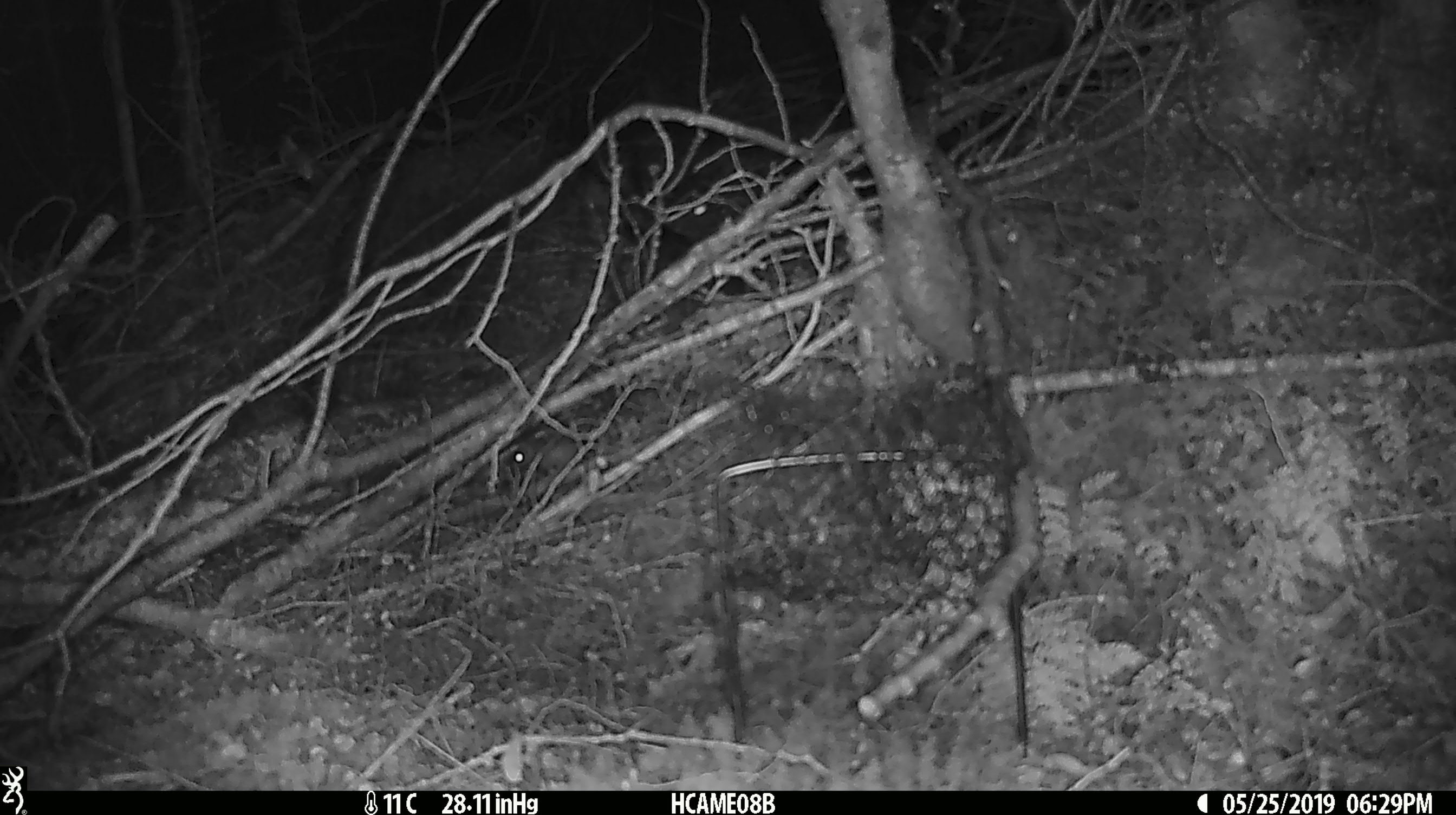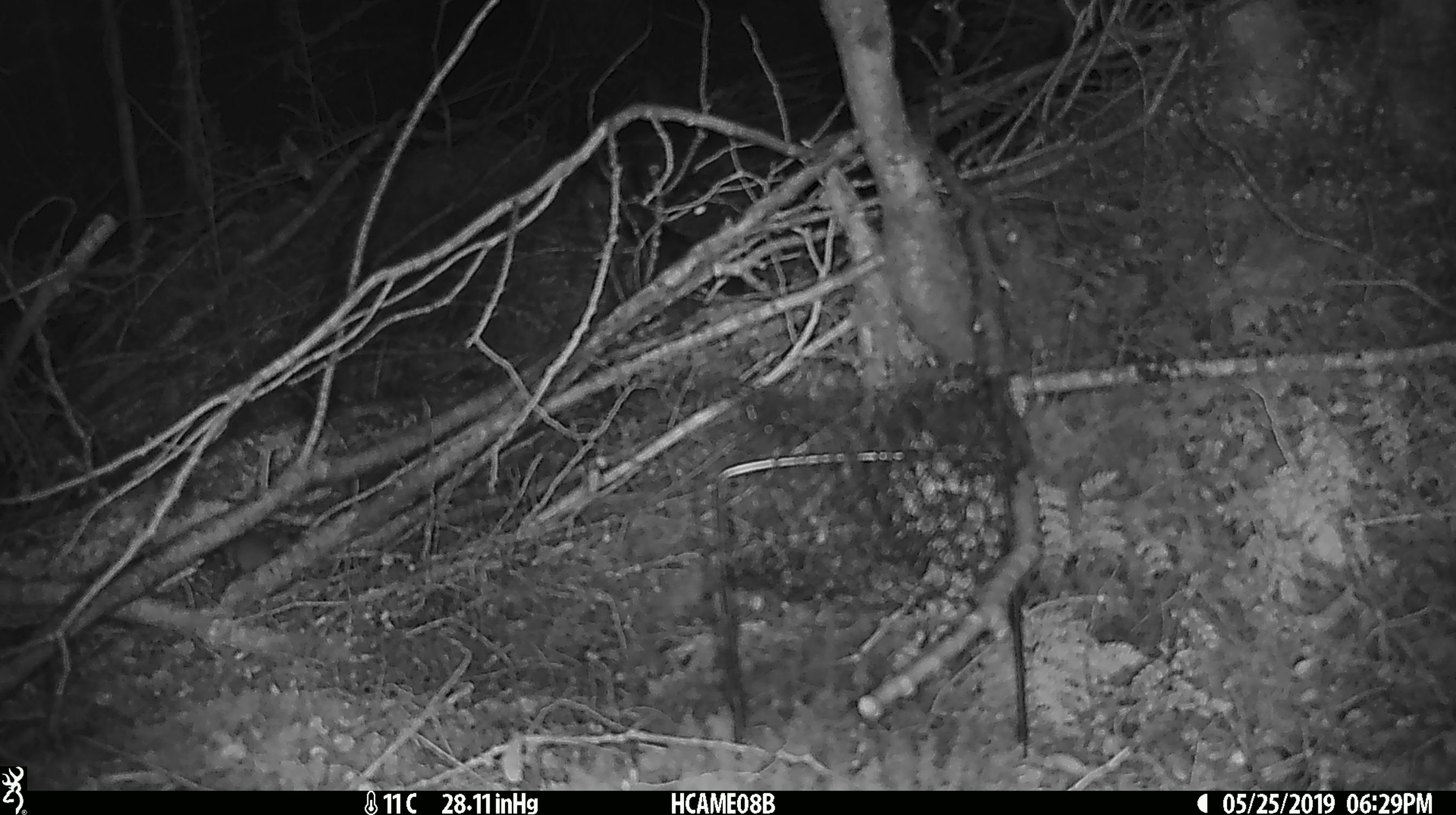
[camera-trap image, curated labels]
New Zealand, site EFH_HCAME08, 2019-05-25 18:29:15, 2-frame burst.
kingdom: Animalia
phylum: Chordata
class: Mammalia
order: Rodentia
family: Muridae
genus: Mus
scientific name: Mus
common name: mouse